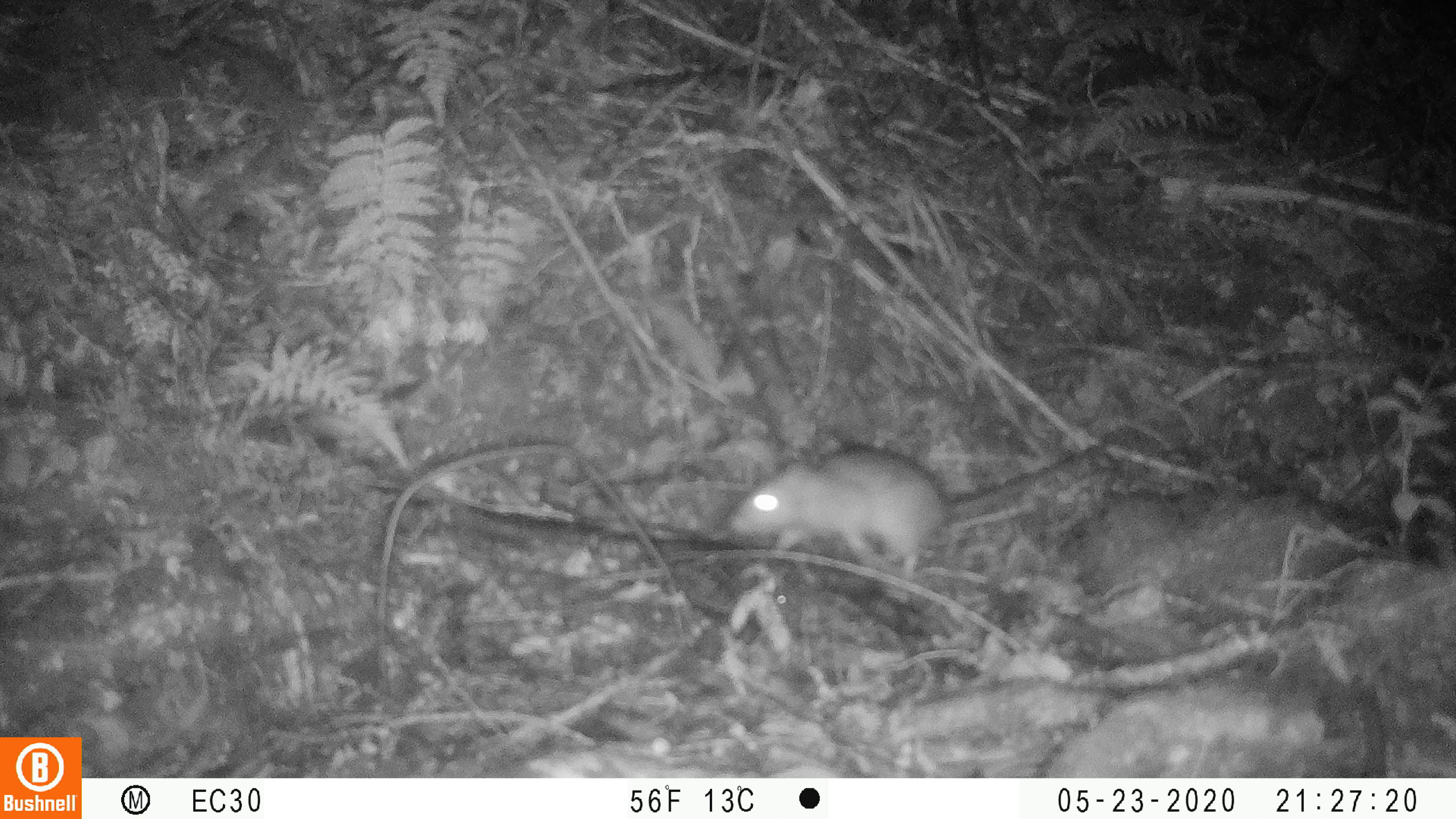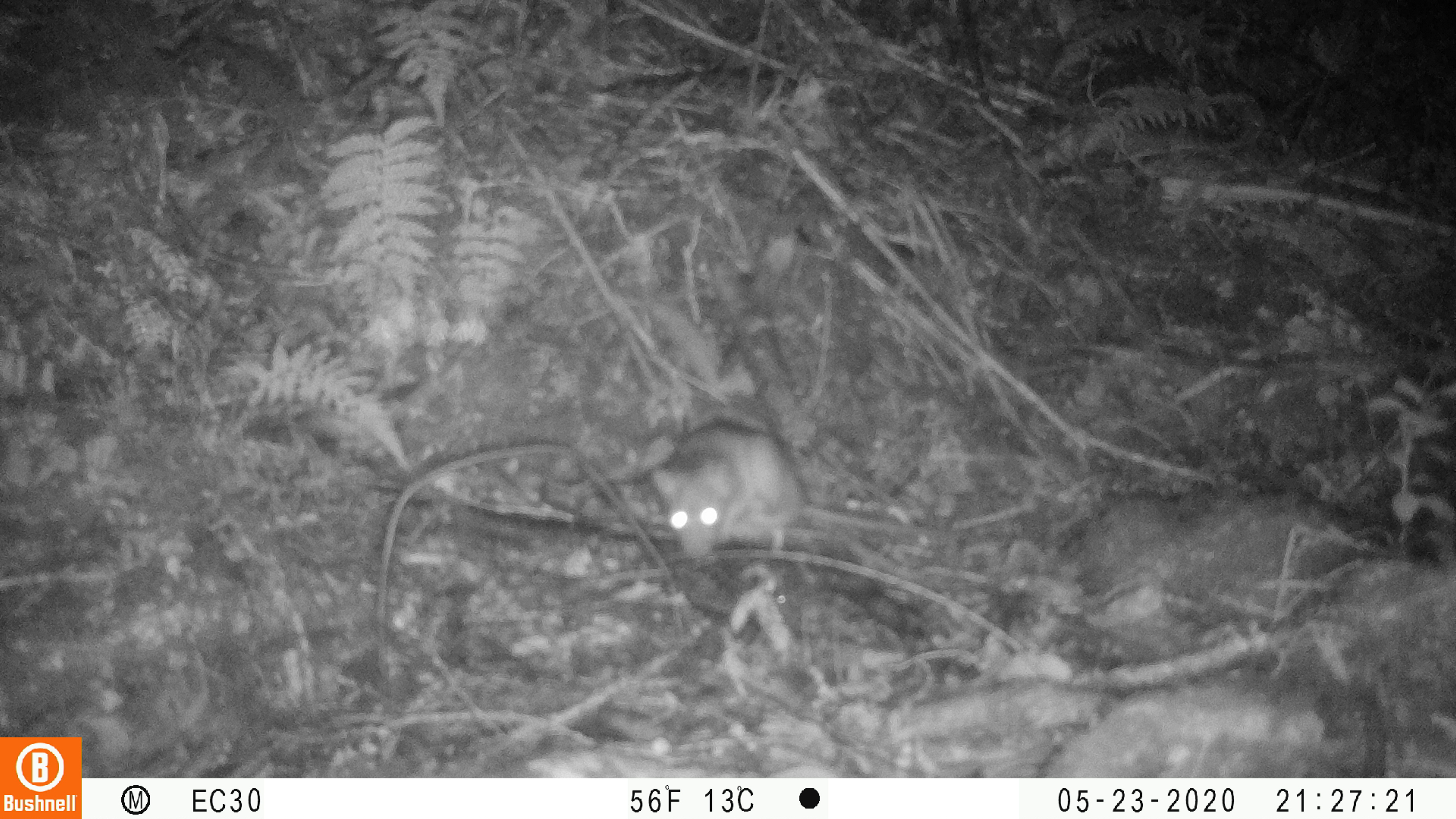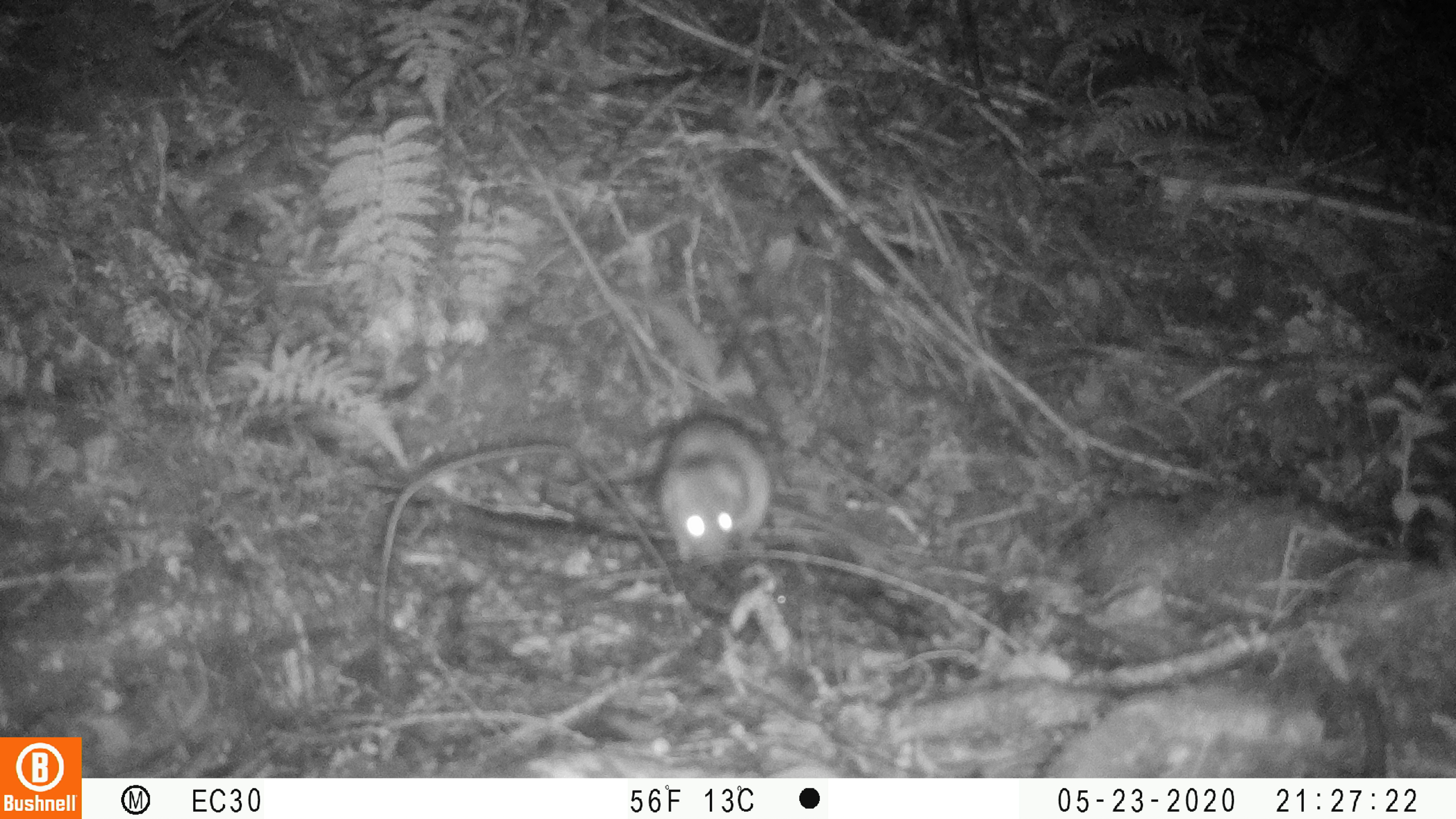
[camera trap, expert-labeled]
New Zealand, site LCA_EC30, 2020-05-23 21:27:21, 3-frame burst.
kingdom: Animalia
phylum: Chordata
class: Mammalia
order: Rodentia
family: Muridae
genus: Rattus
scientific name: Rattus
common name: rat